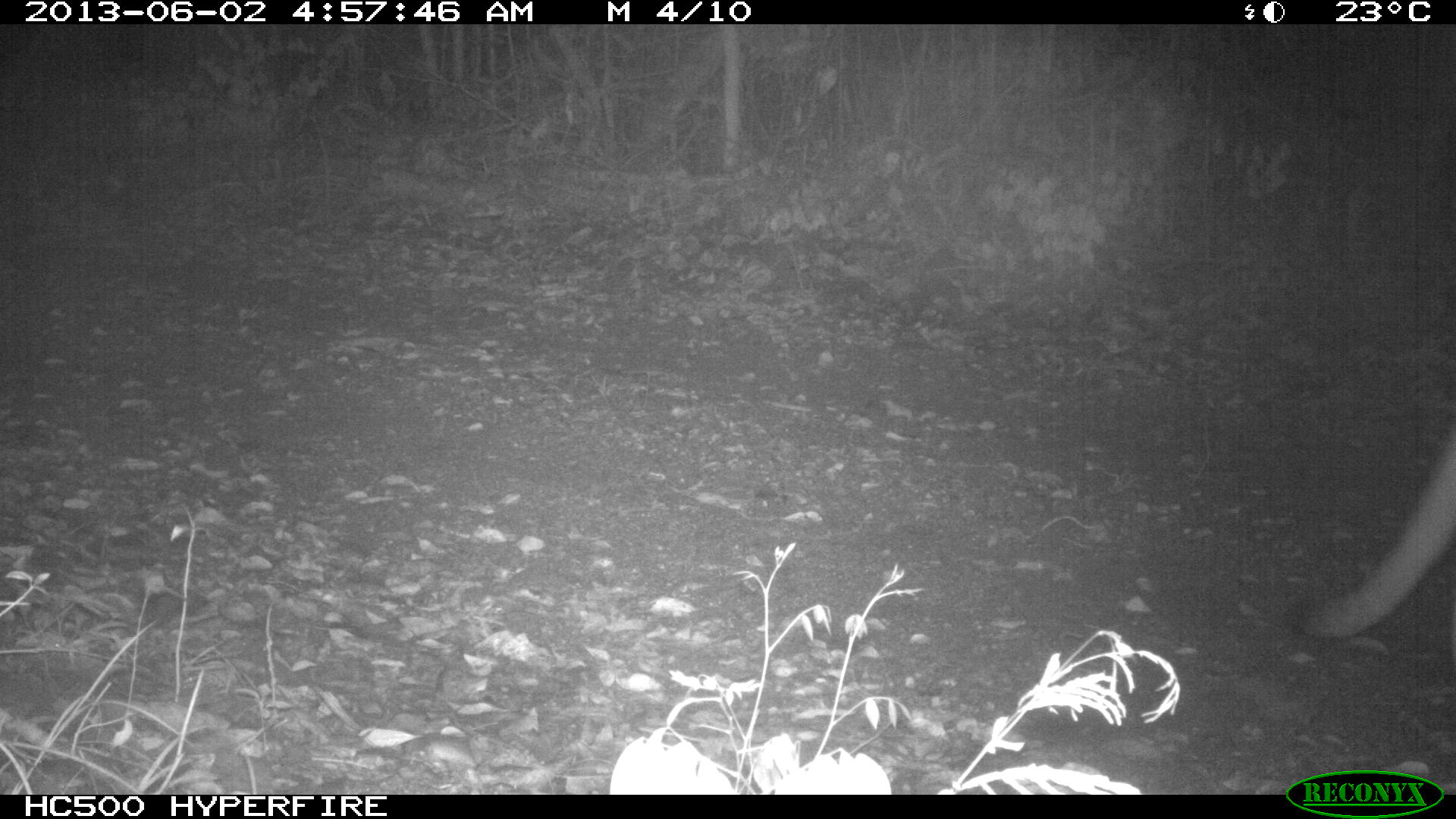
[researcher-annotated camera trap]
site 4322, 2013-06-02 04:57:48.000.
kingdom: Animalia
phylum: Chordata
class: Mammalia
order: Carnivora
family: Felidae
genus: Puma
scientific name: Puma concolor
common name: mountain lion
Puma concolor (mountain lion), count 1.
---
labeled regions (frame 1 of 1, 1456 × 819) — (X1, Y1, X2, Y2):
puma concolor: (1289, 420, 1456, 665)